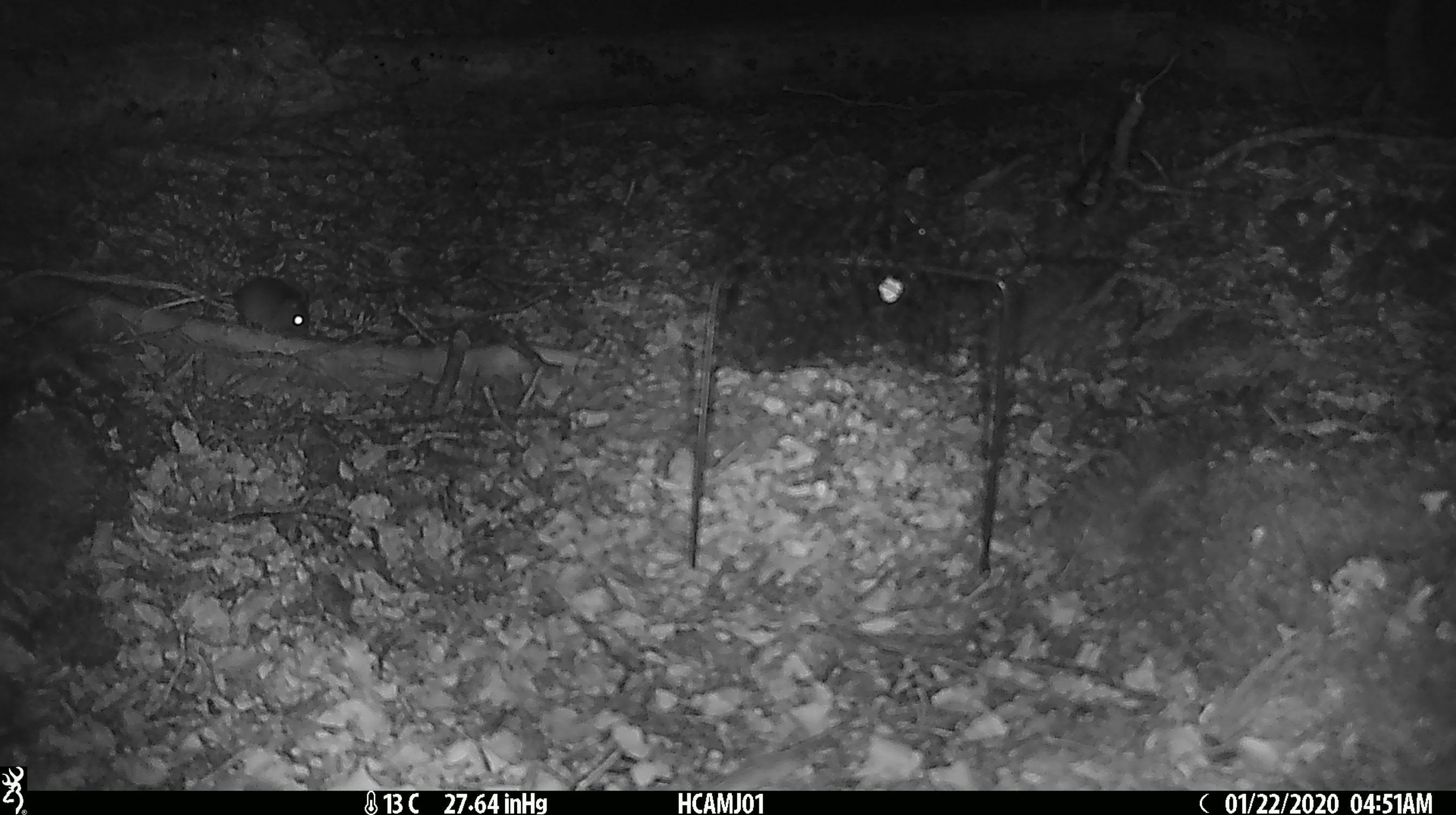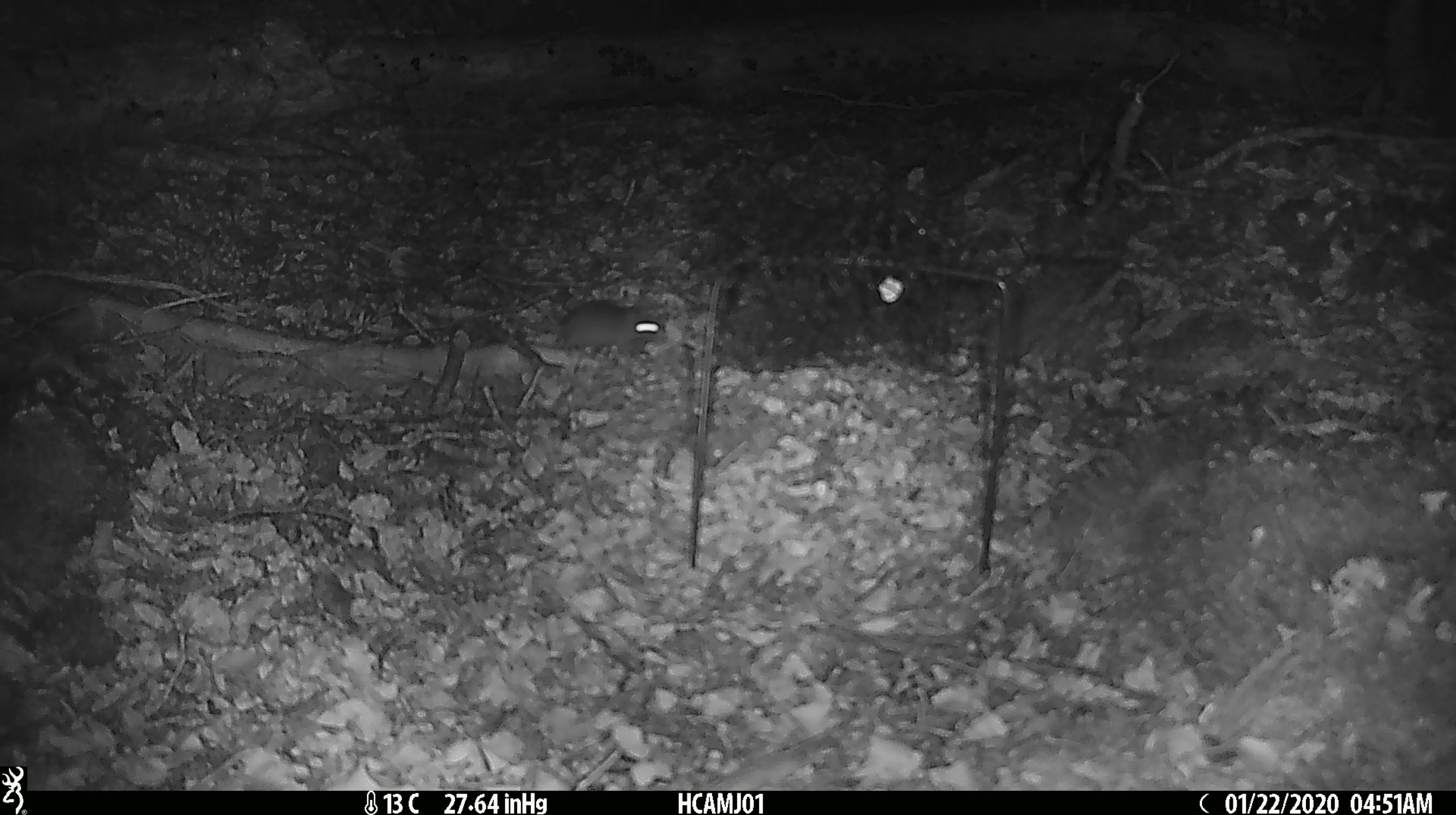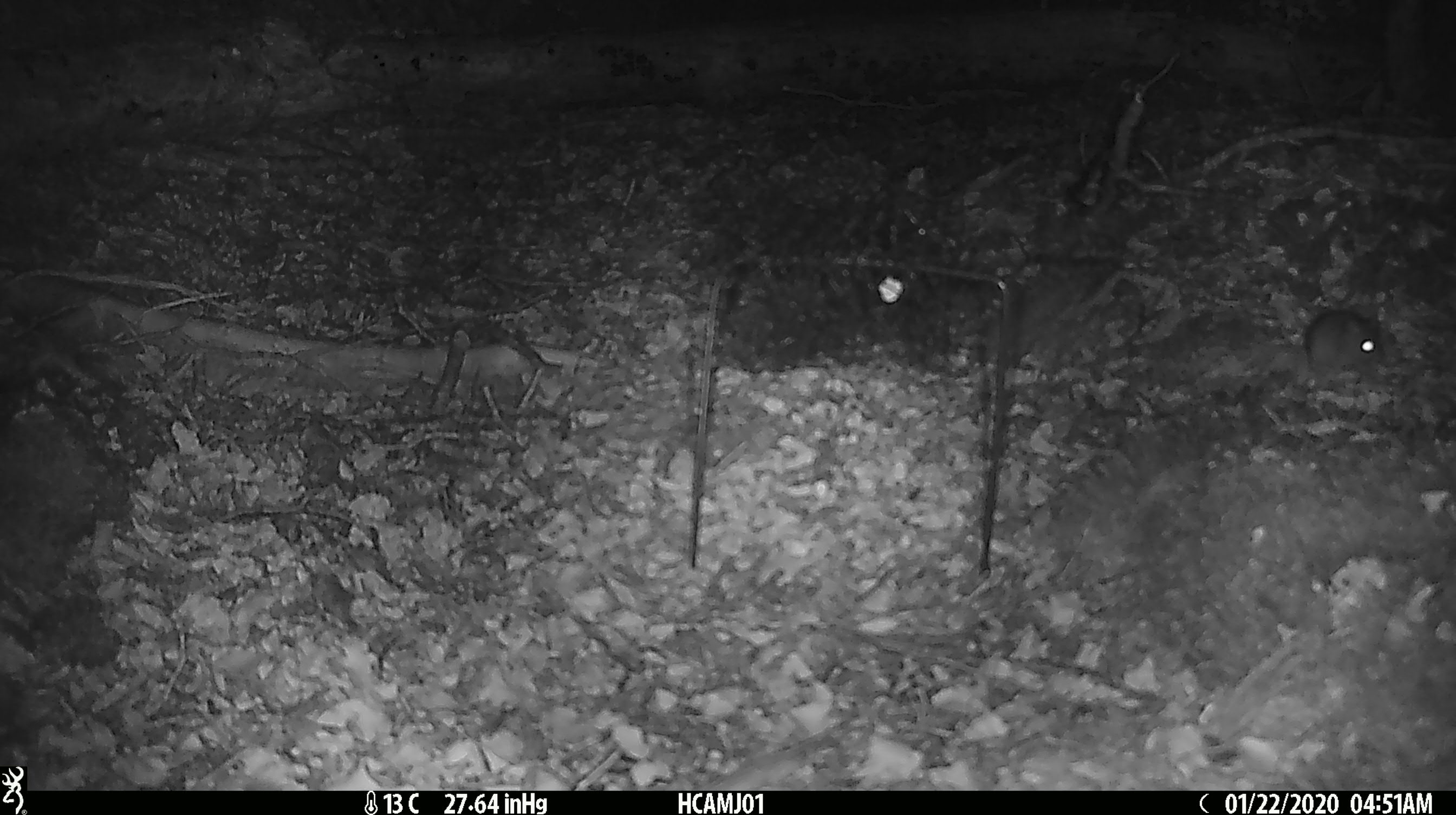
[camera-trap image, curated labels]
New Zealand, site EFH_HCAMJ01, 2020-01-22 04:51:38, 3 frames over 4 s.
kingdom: Animalia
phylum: Chordata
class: Mammalia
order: Rodentia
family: Muridae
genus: Mus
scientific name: Mus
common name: mouse